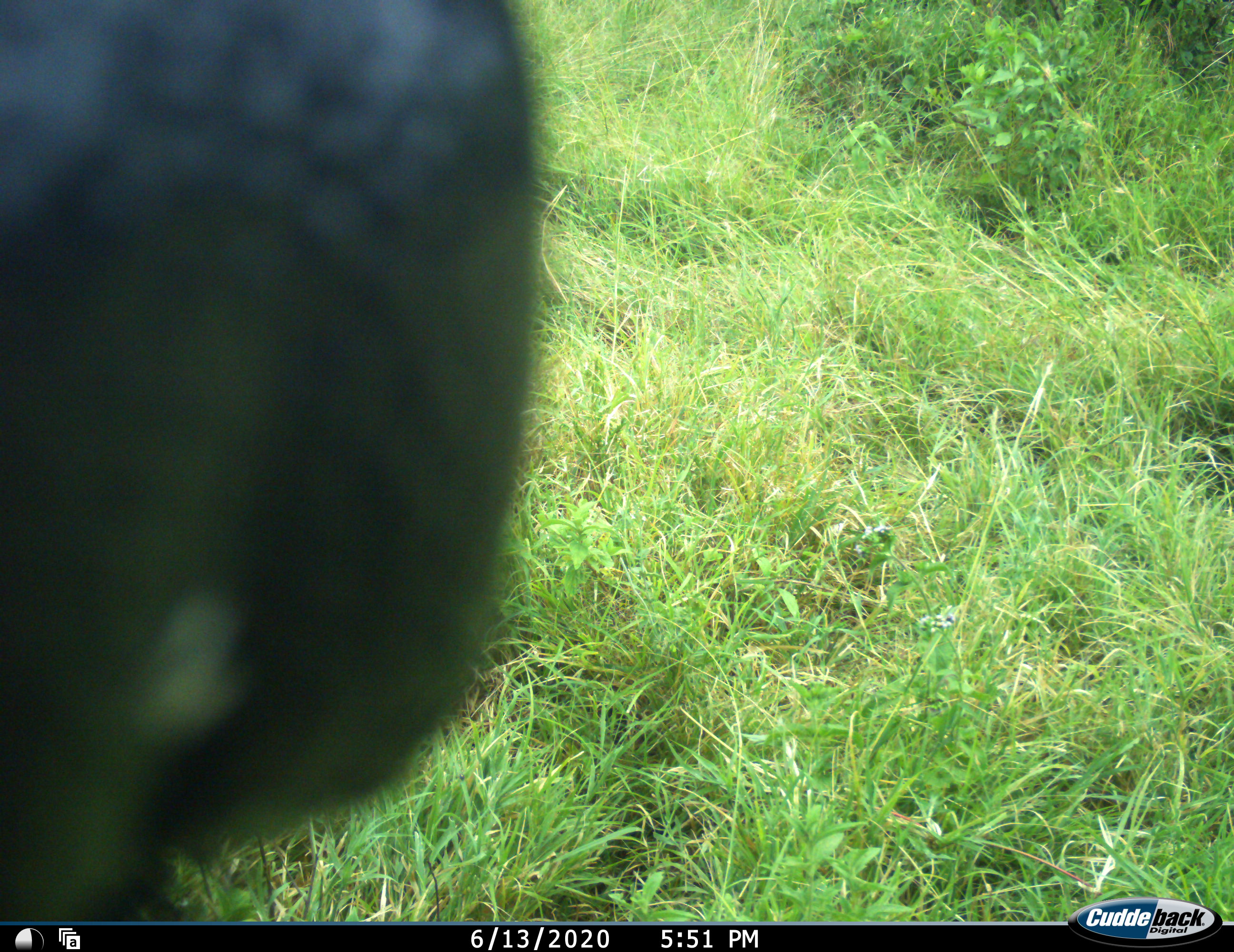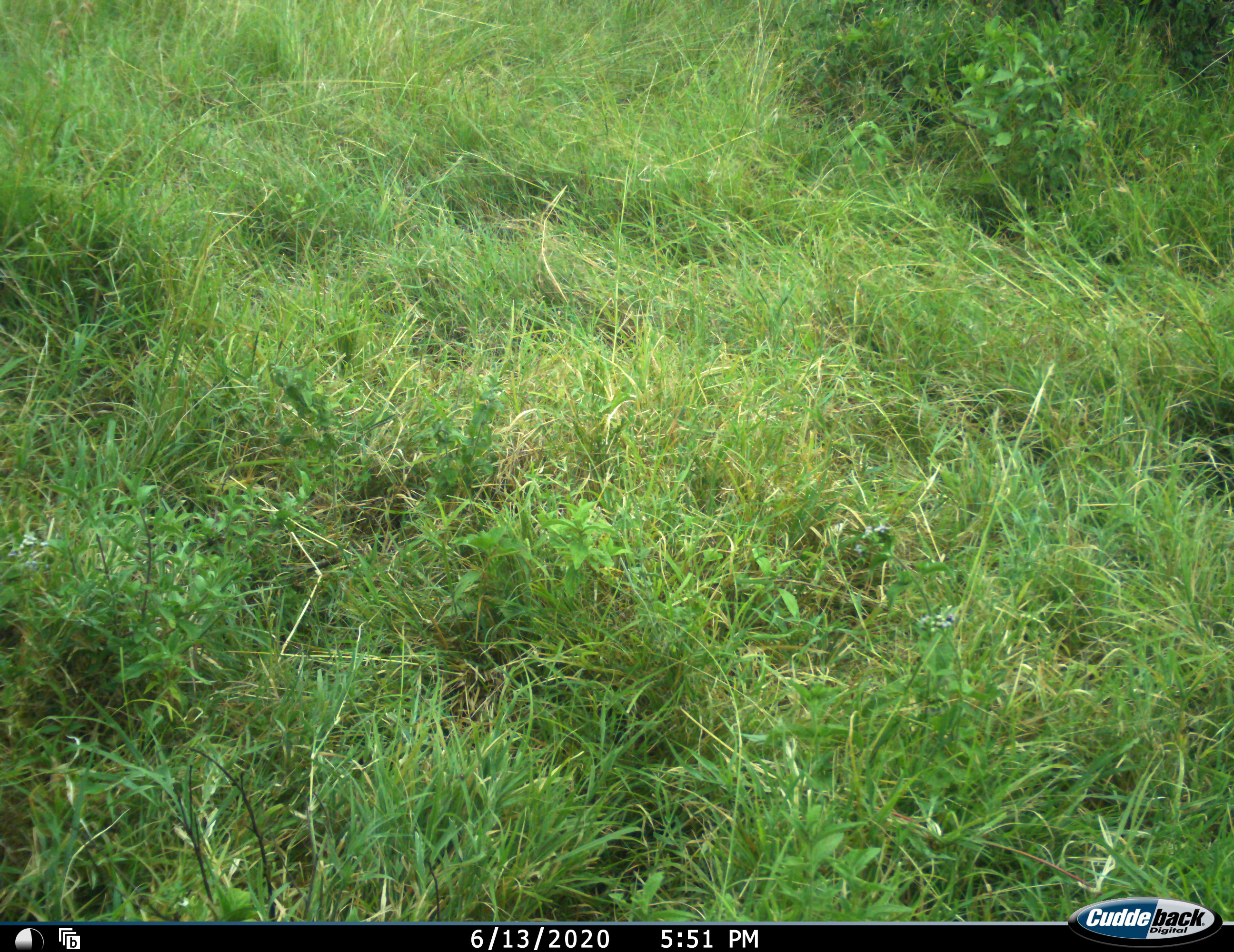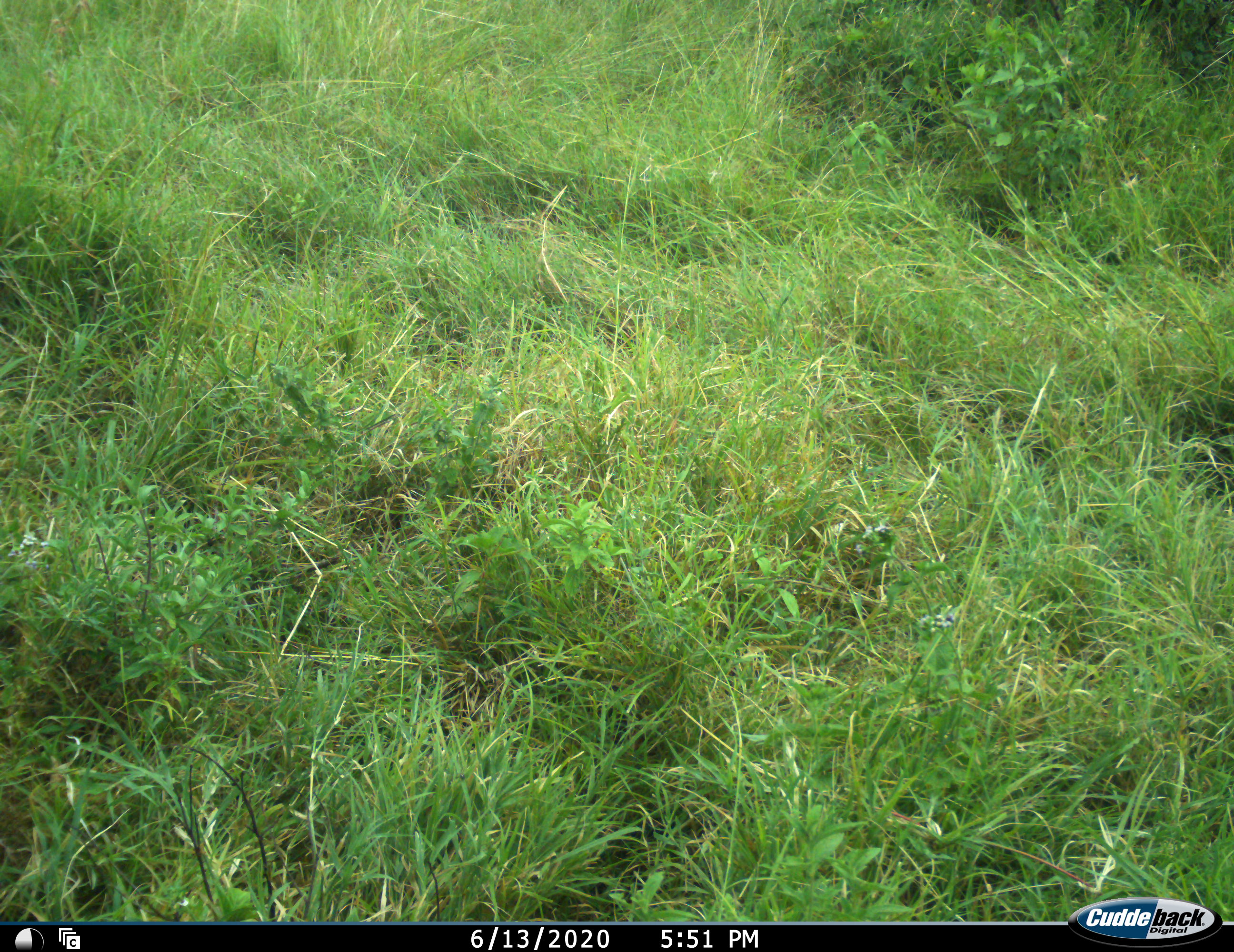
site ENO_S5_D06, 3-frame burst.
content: unidentified animal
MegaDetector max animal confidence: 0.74